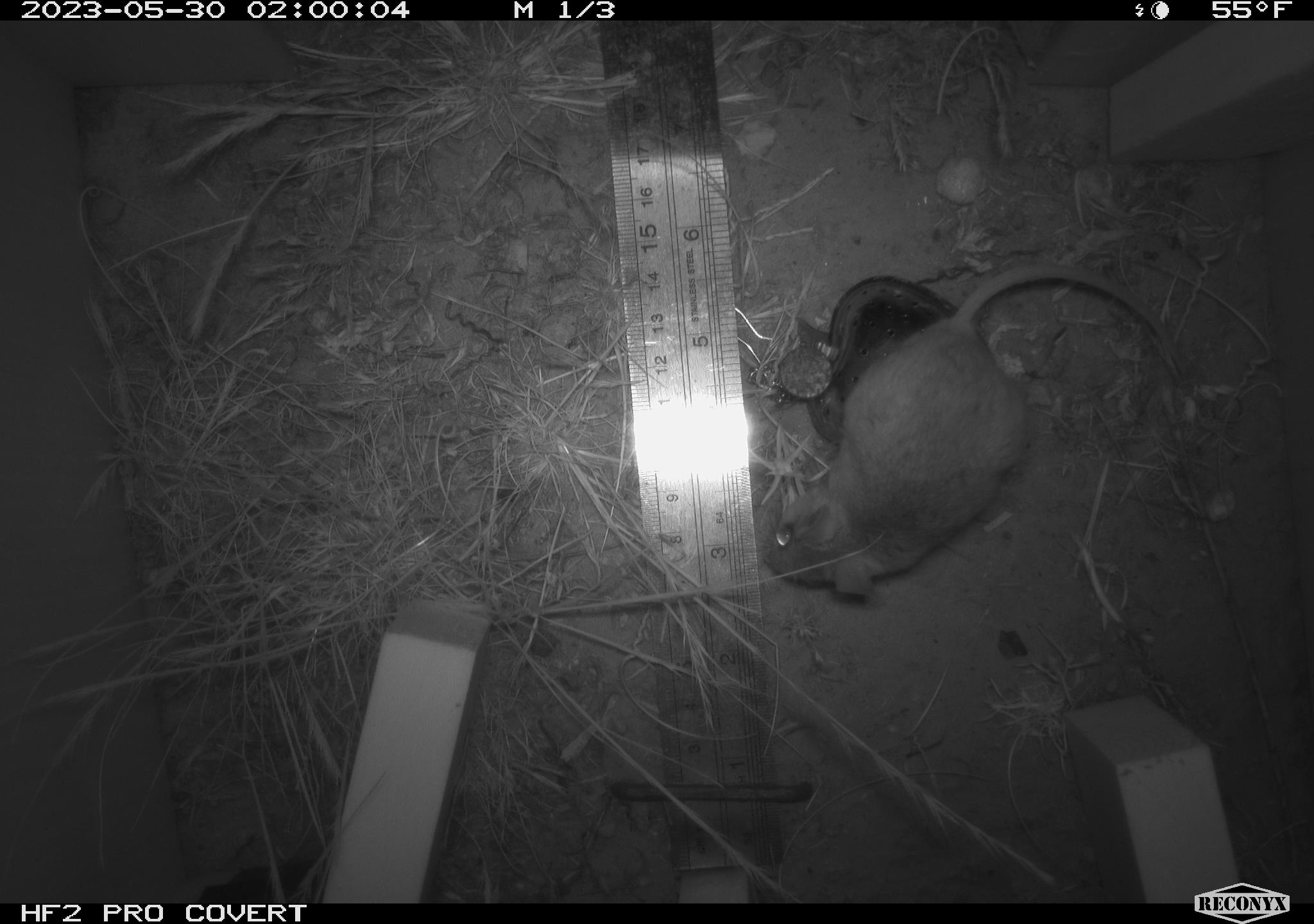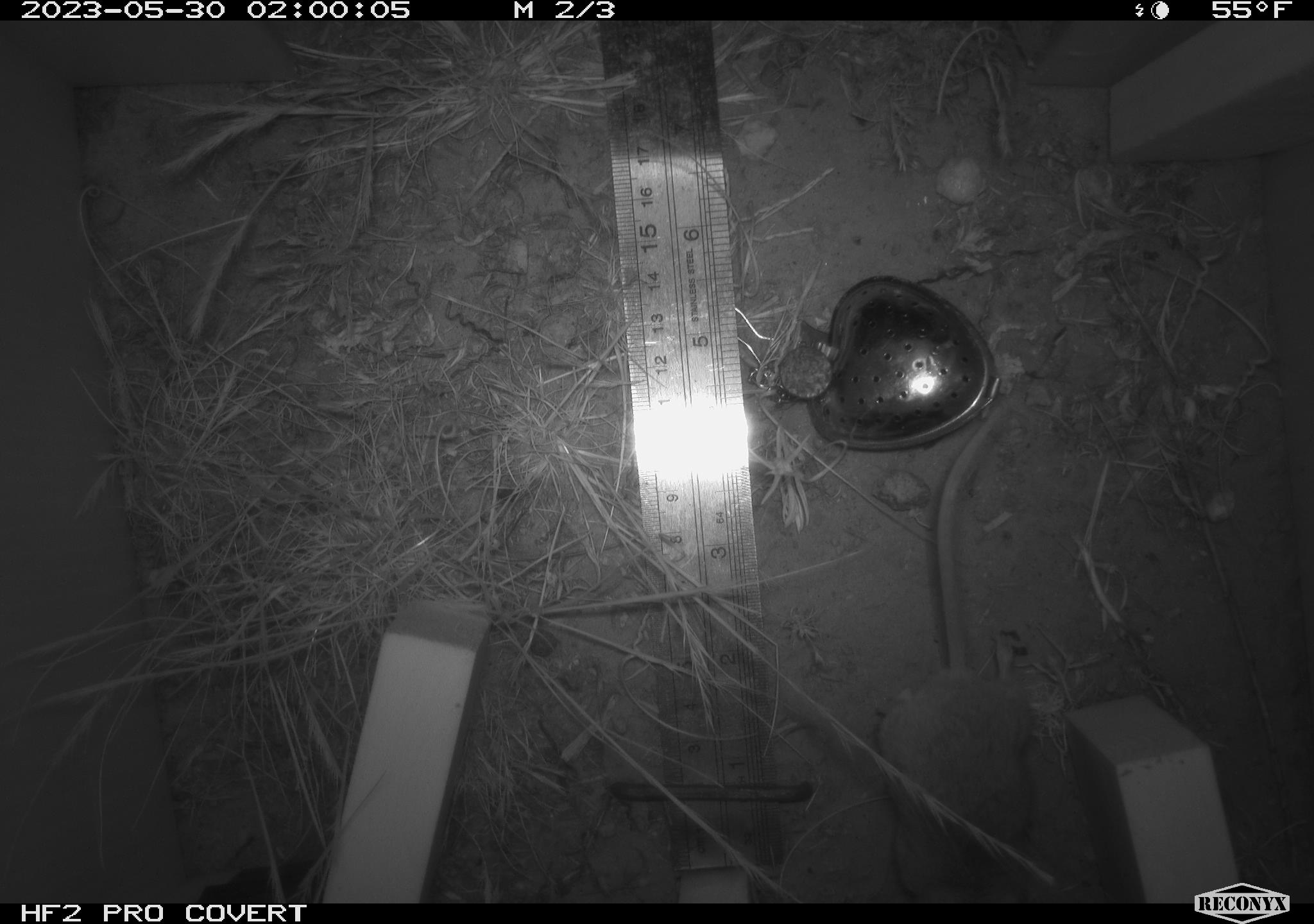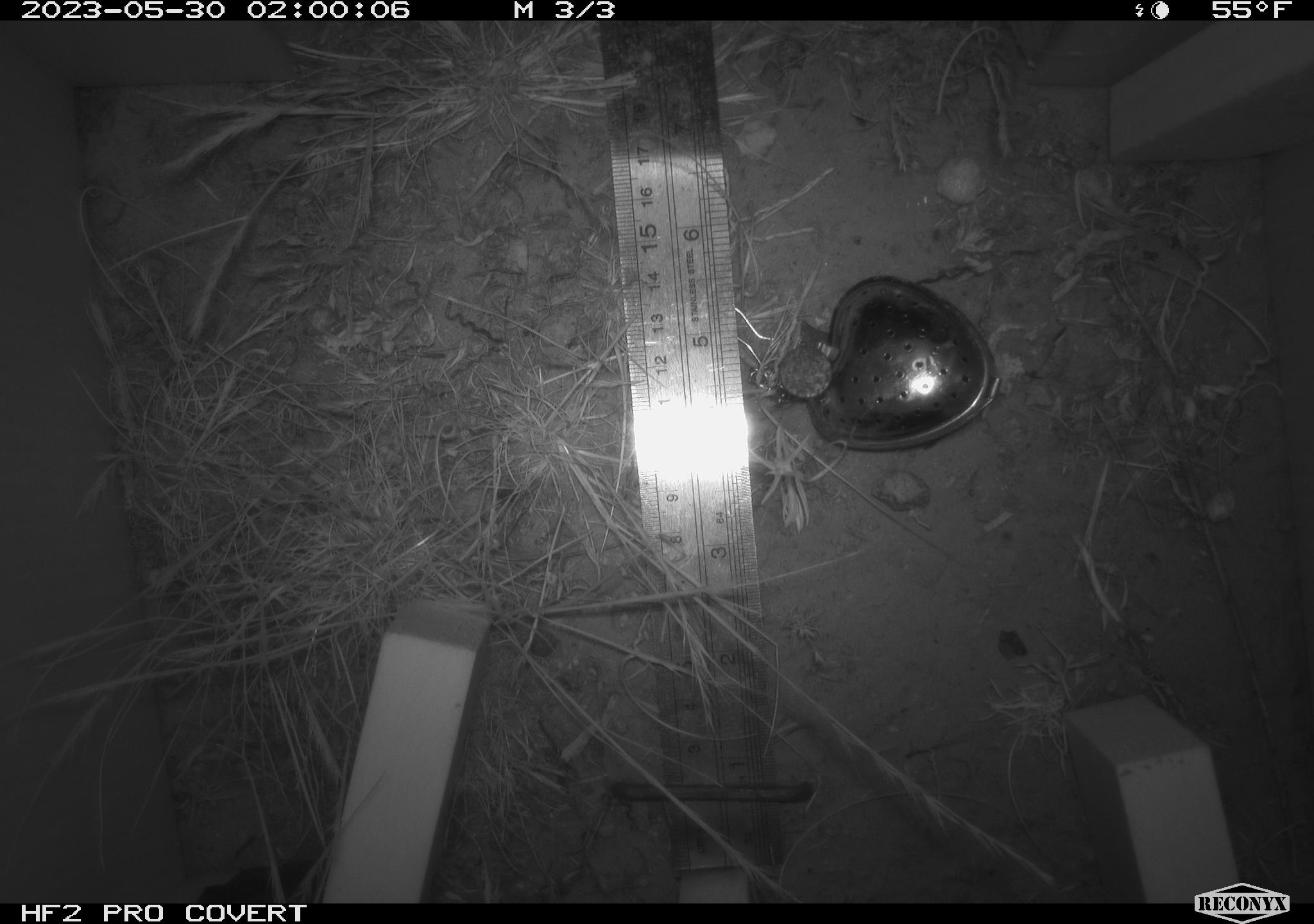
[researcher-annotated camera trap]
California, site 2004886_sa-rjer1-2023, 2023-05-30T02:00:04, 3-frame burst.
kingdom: Animalia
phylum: Chordata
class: Mammalia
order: Rodentia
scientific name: Rodentia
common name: mouse species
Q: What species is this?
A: Mouse species (Rodentia).